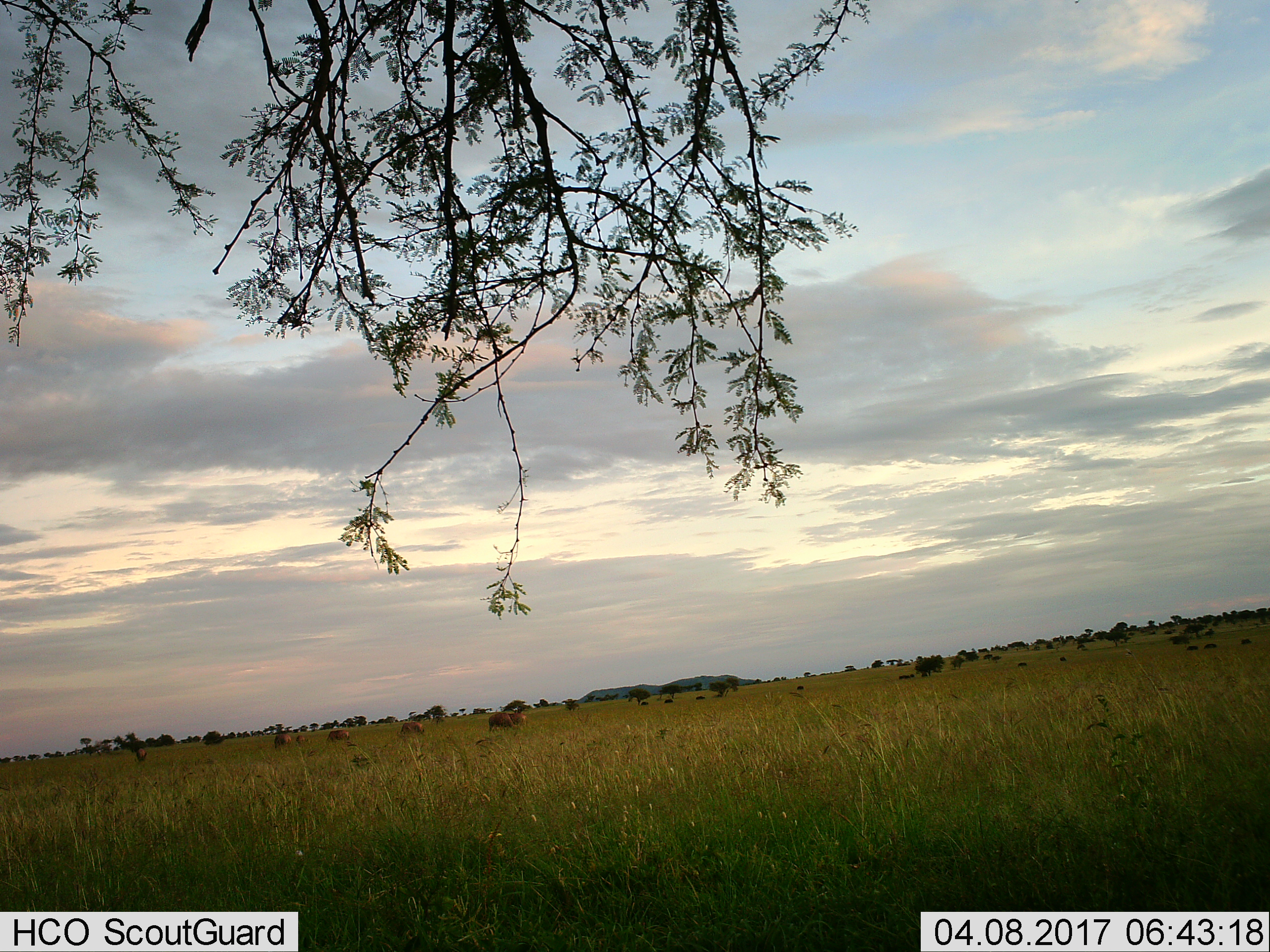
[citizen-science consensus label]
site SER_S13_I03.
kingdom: Animalia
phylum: Chordata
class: Mammalia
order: Artiodactyla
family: Hippopotamidae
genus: Hippopotamus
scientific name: Hippopotamus amphibius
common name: hippopotamus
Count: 6.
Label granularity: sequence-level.